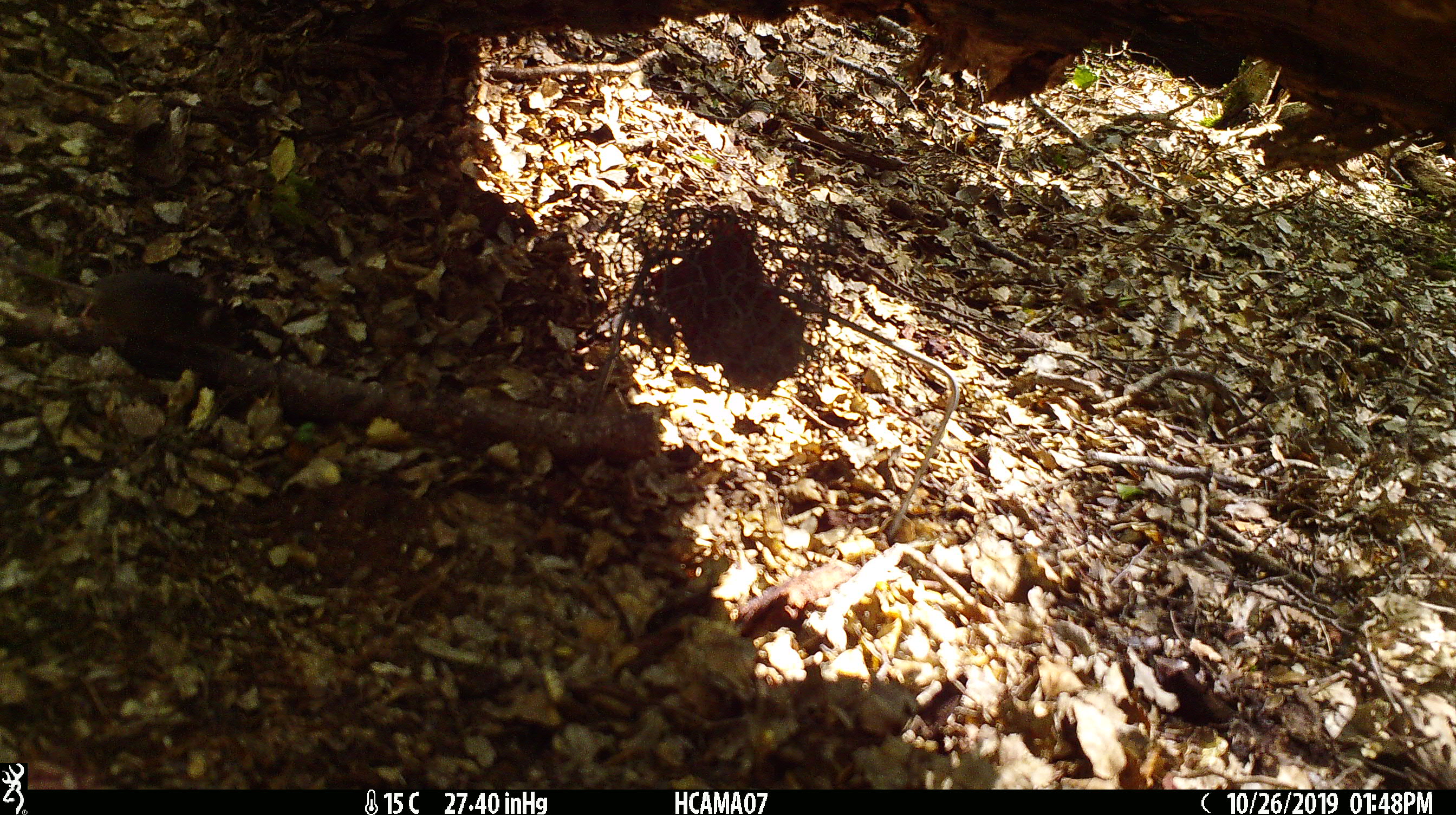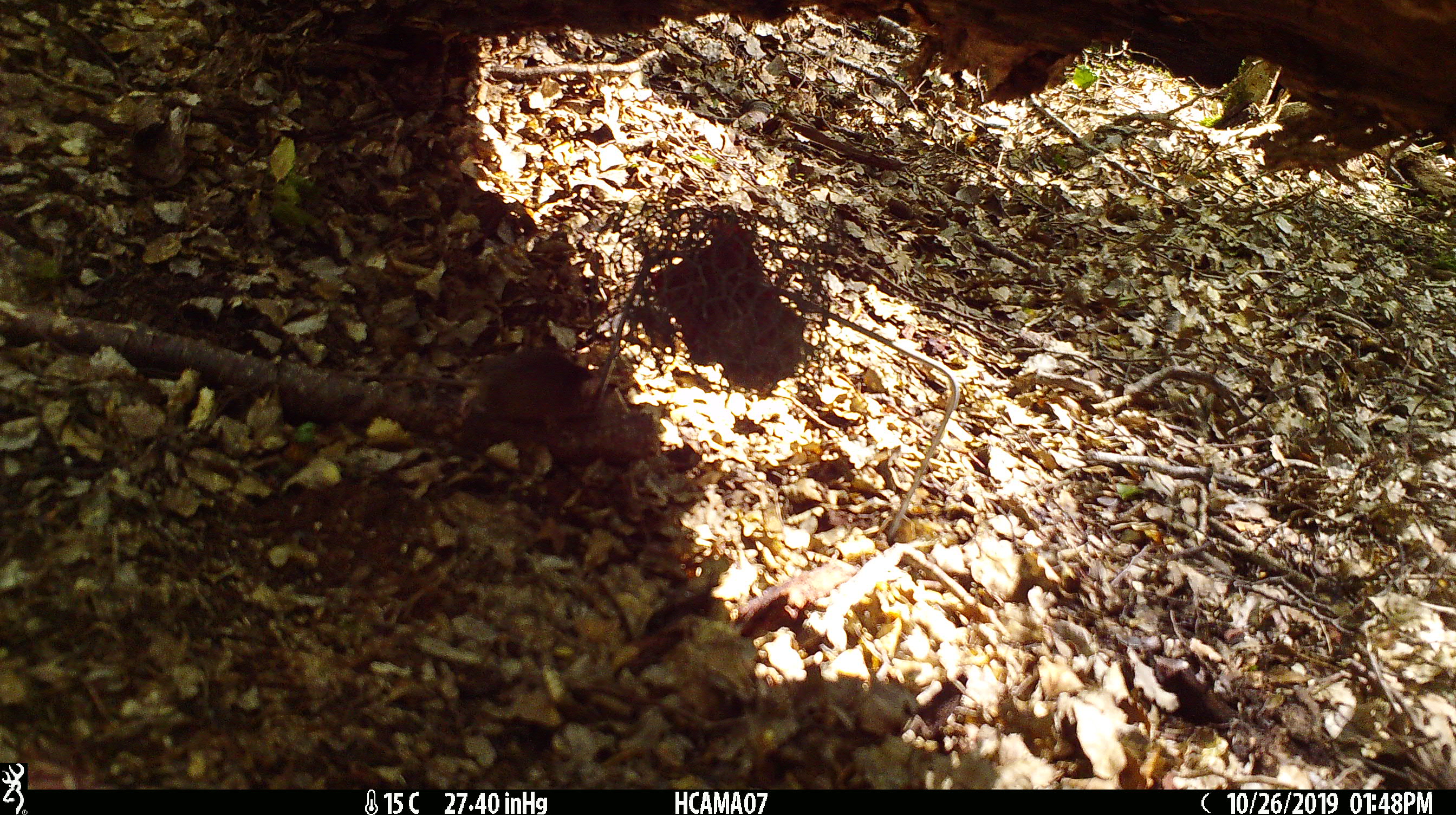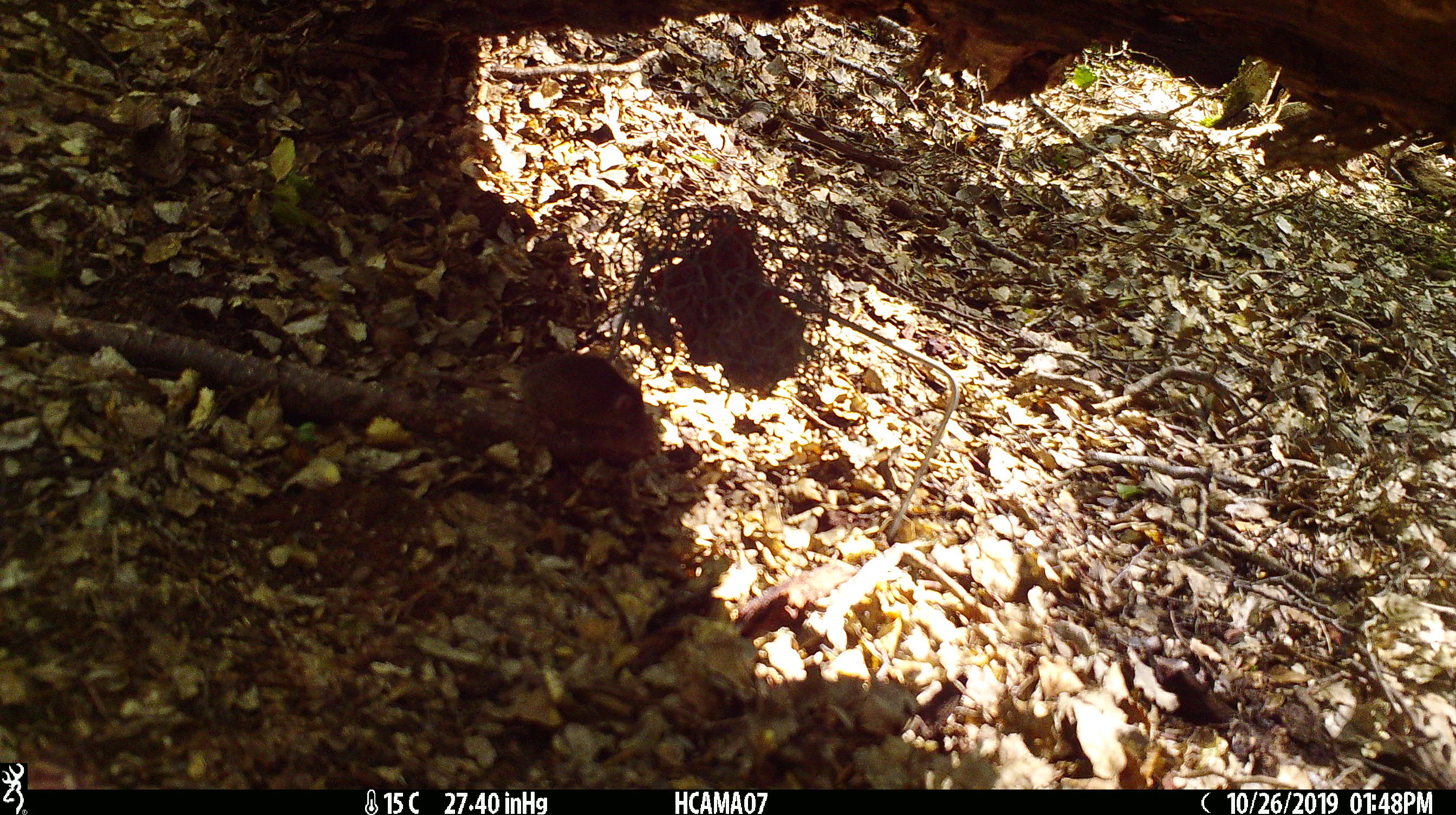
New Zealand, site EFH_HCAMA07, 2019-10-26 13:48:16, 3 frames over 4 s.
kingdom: Animalia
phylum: Chordata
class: Mammalia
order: Rodentia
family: Muridae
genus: Mus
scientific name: Mus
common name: mouse